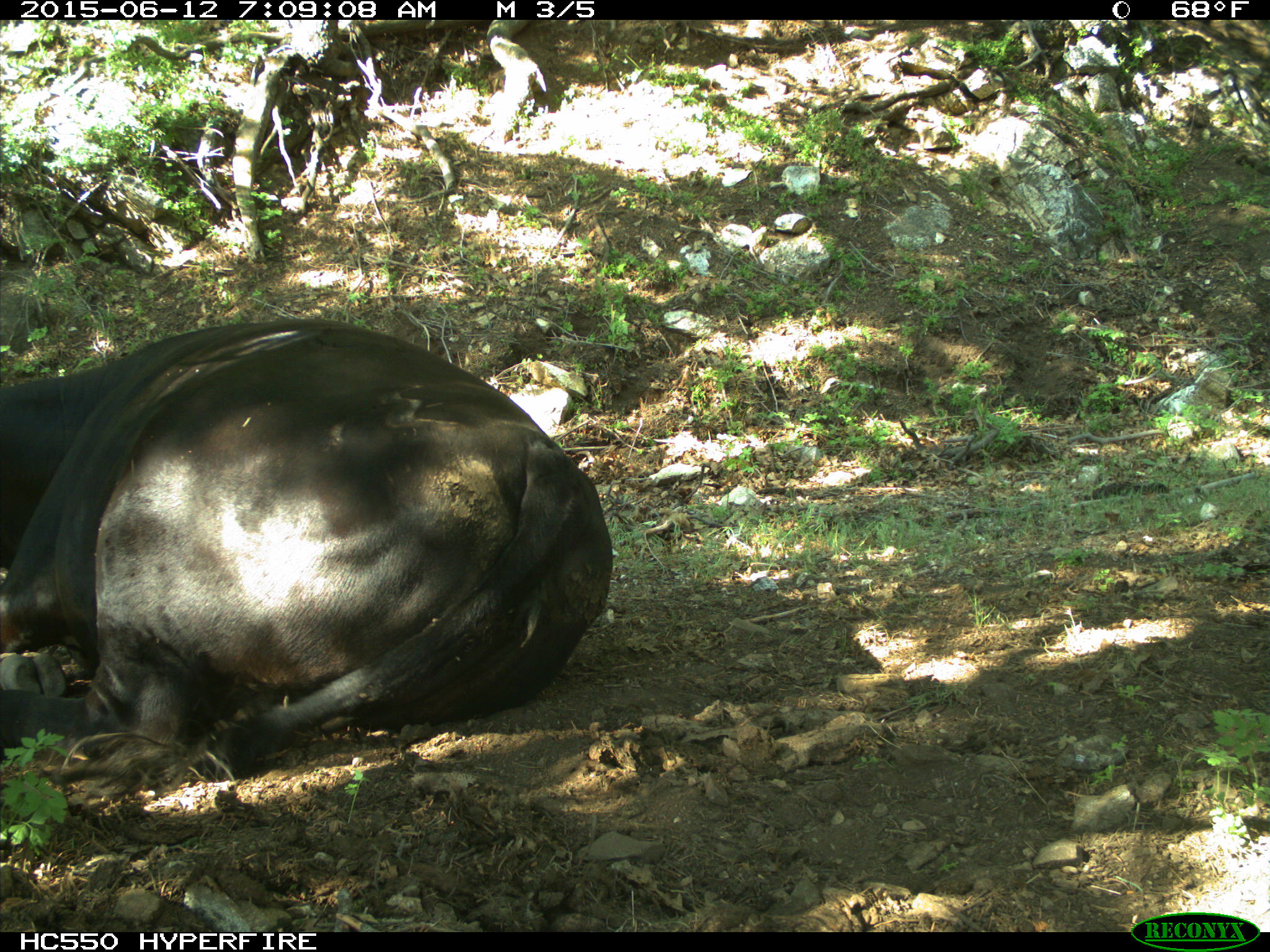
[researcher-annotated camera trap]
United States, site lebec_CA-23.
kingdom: Animalia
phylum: Chordata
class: Mammalia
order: Artiodactyla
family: Bovidae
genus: Bos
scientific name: Bos taurus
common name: domestic cow